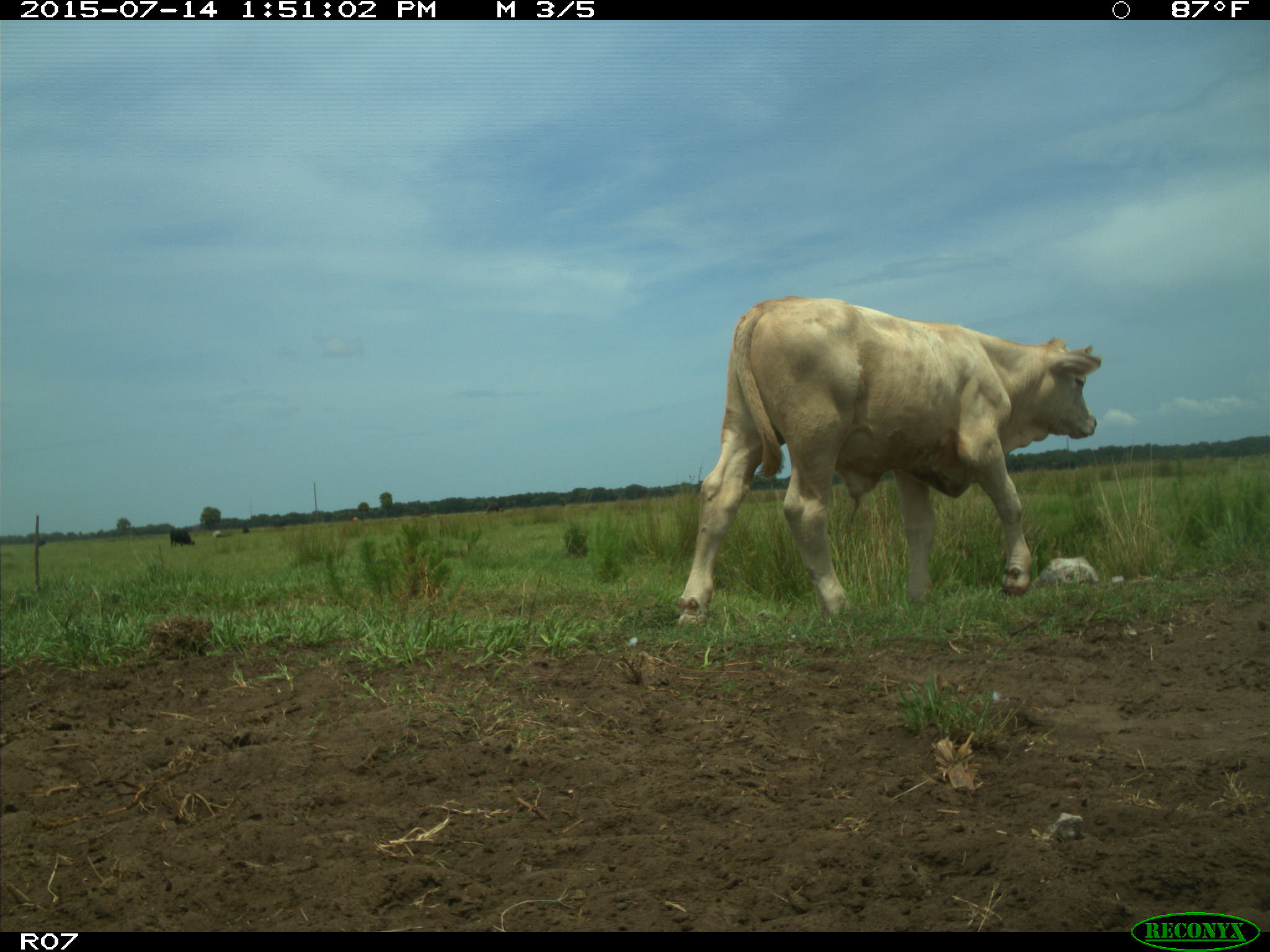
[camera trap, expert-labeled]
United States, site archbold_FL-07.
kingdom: Animalia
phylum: Chordata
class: Mammalia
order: Artiodactyla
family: Bovidae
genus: Bos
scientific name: Bos taurus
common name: domestic cow